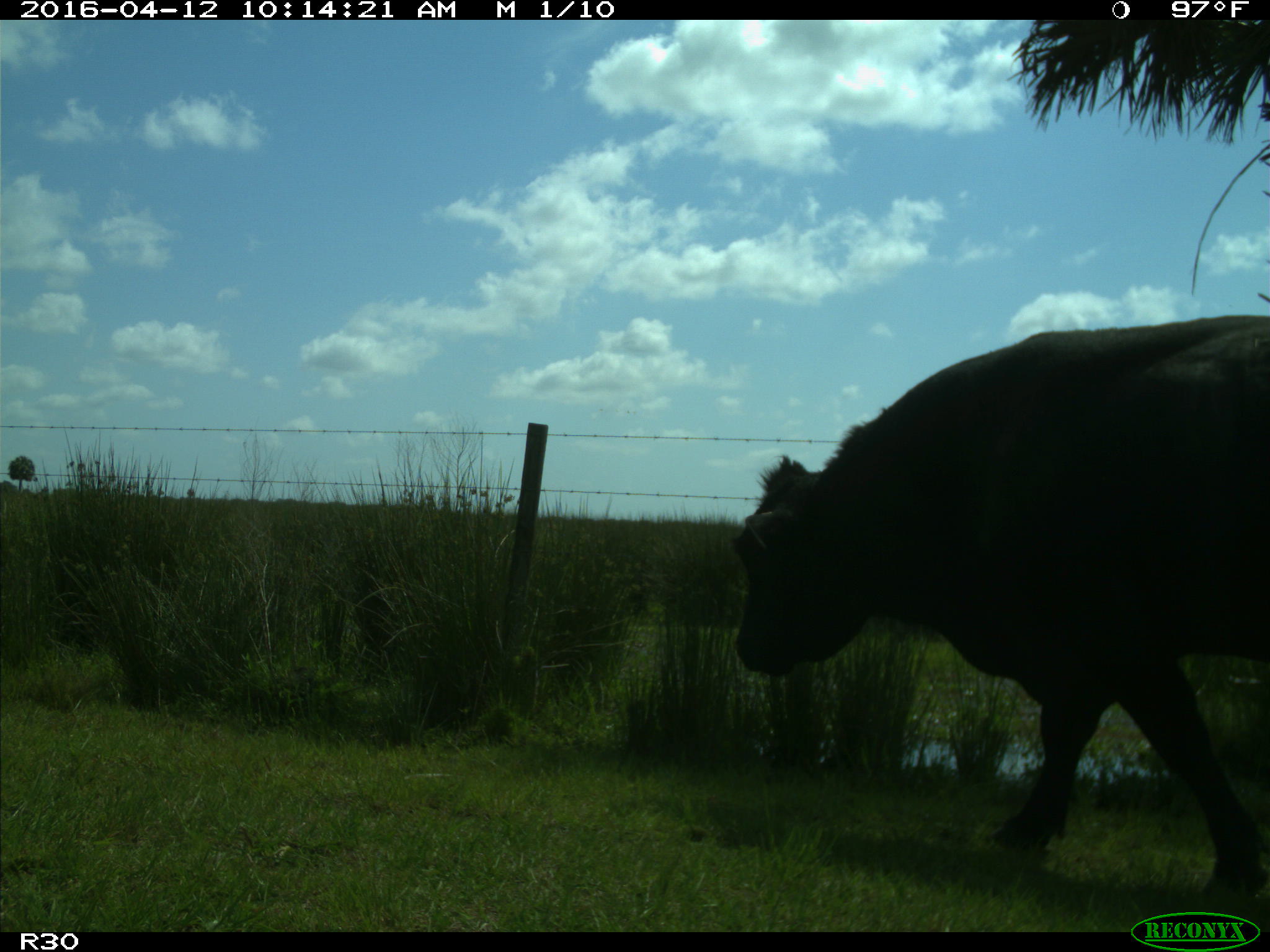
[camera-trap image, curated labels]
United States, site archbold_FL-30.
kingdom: Animalia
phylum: Chordata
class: Mammalia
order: Artiodactyla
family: Bovidae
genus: Bos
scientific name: Bos taurus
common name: domestic cow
Bos taurus (domestic cow).